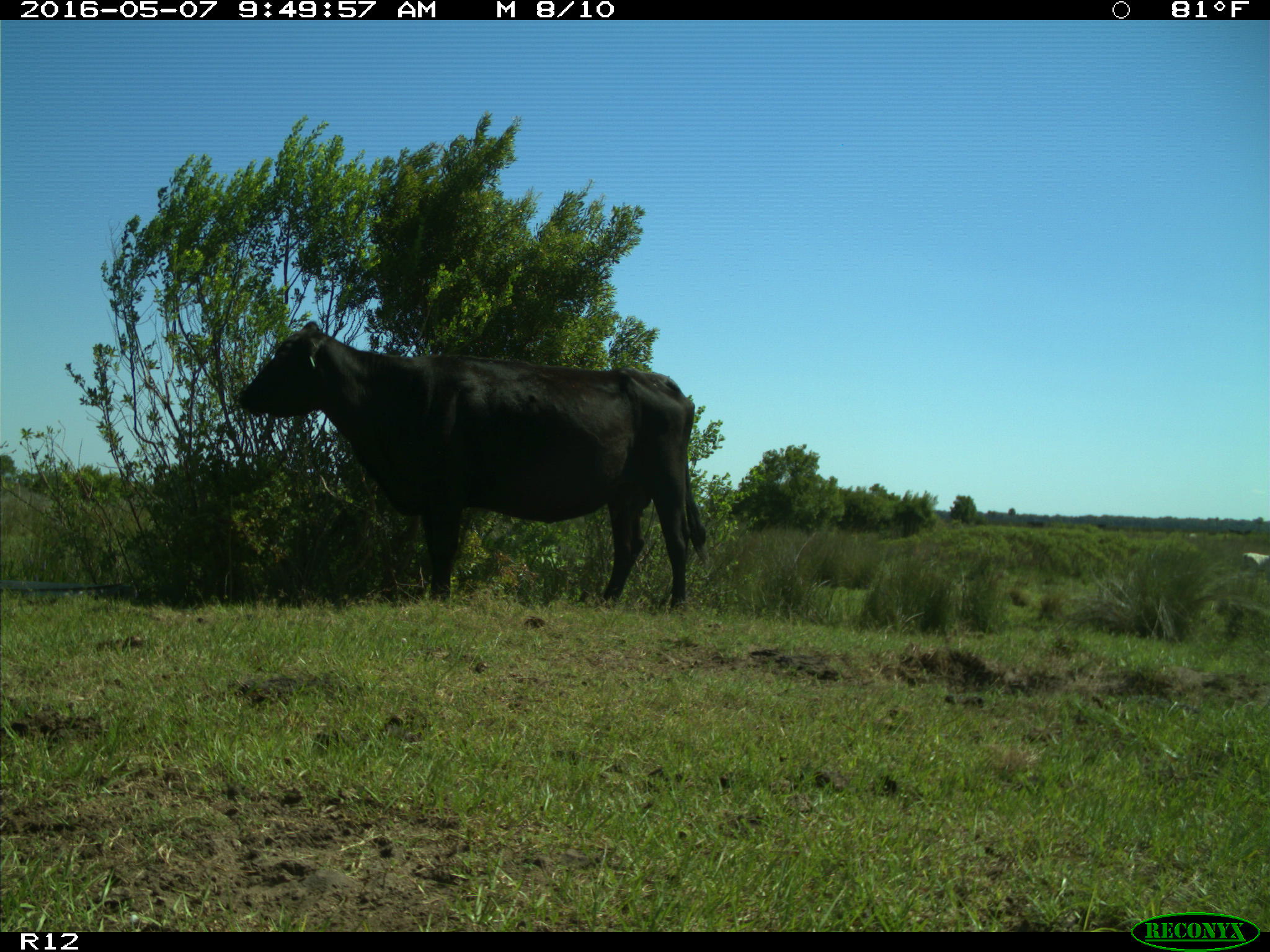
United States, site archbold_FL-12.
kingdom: Animalia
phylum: Chordata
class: Mammalia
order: Artiodactyla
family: Bovidae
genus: Bos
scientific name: Bos taurus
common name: domestic cow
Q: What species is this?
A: Bos taurus (domestic cow).